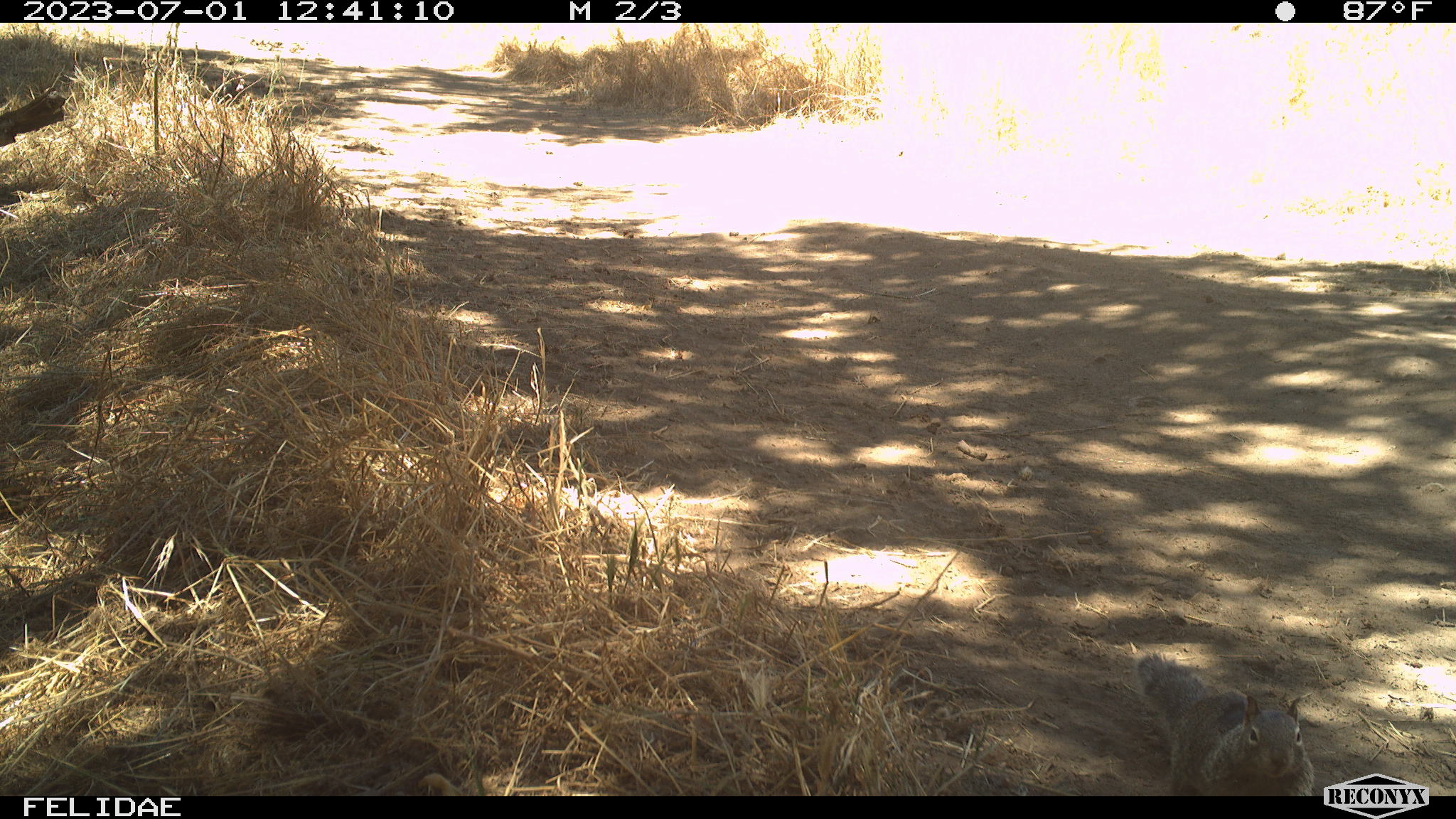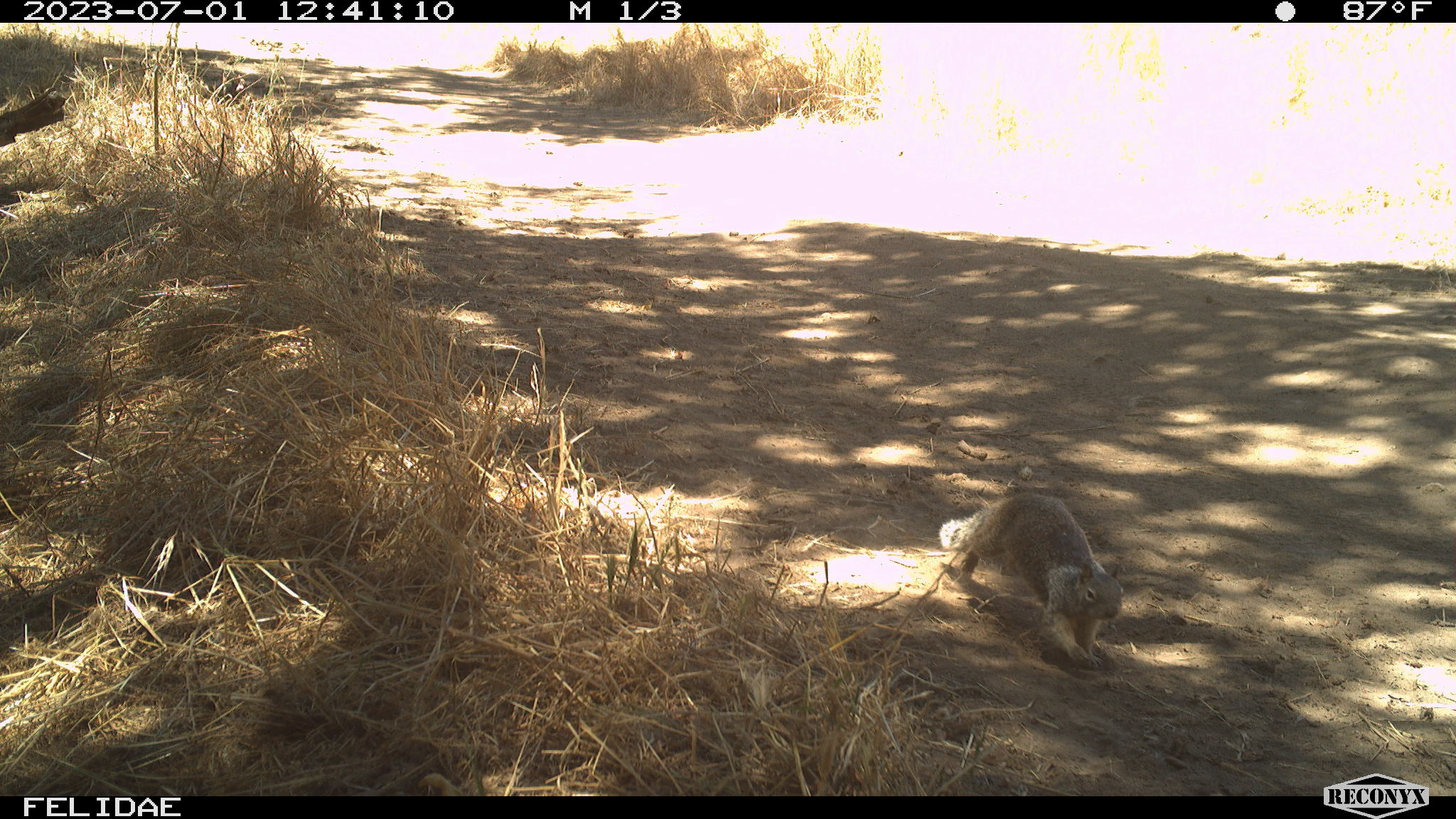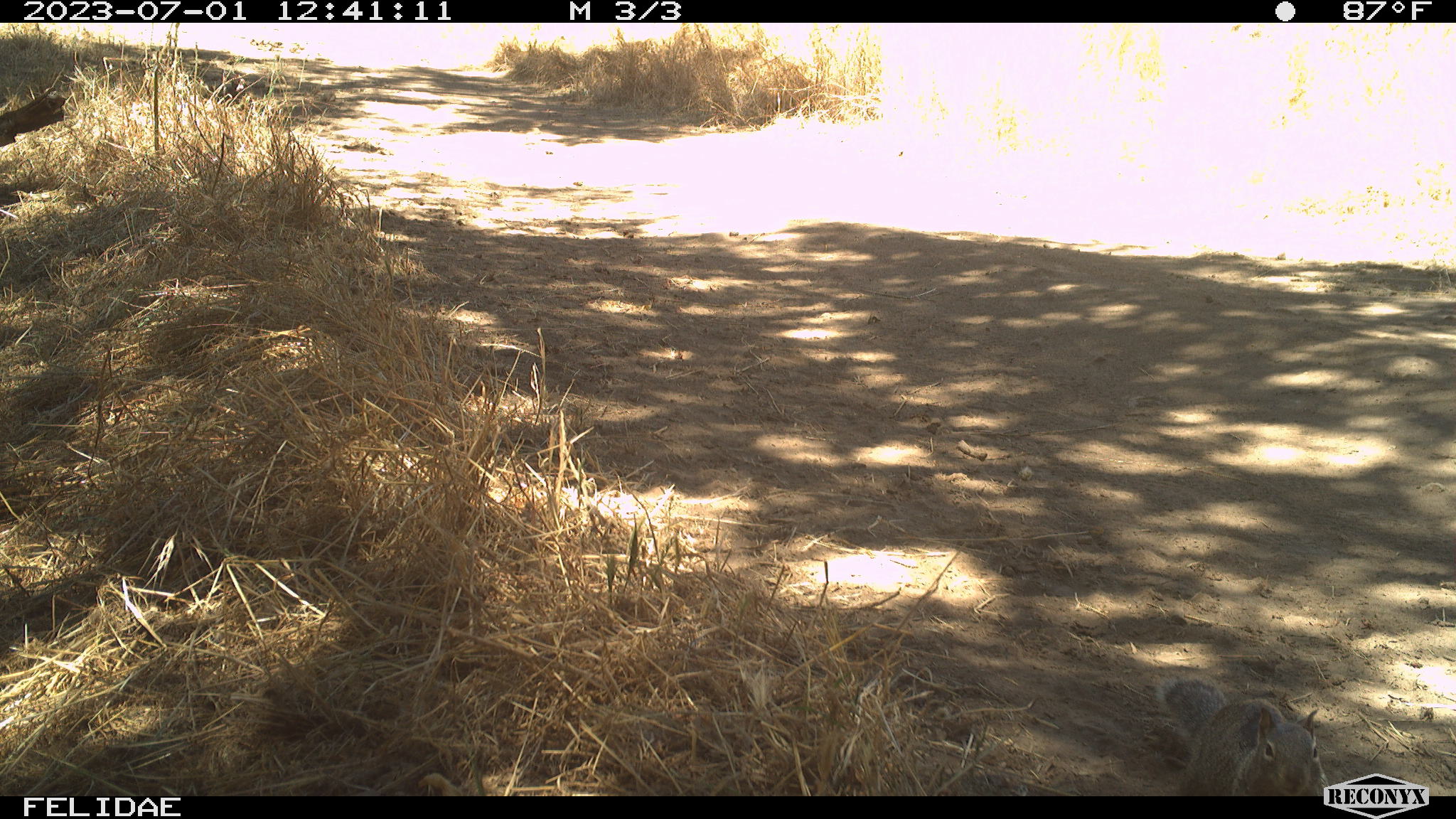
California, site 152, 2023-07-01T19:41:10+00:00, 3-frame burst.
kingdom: Animalia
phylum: Chordata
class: Mammalia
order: Rodentia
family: Sciuridae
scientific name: Sciuridae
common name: squirrel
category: unknown squirrel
Unknown squirrel (squirrel) (Sciuridae).